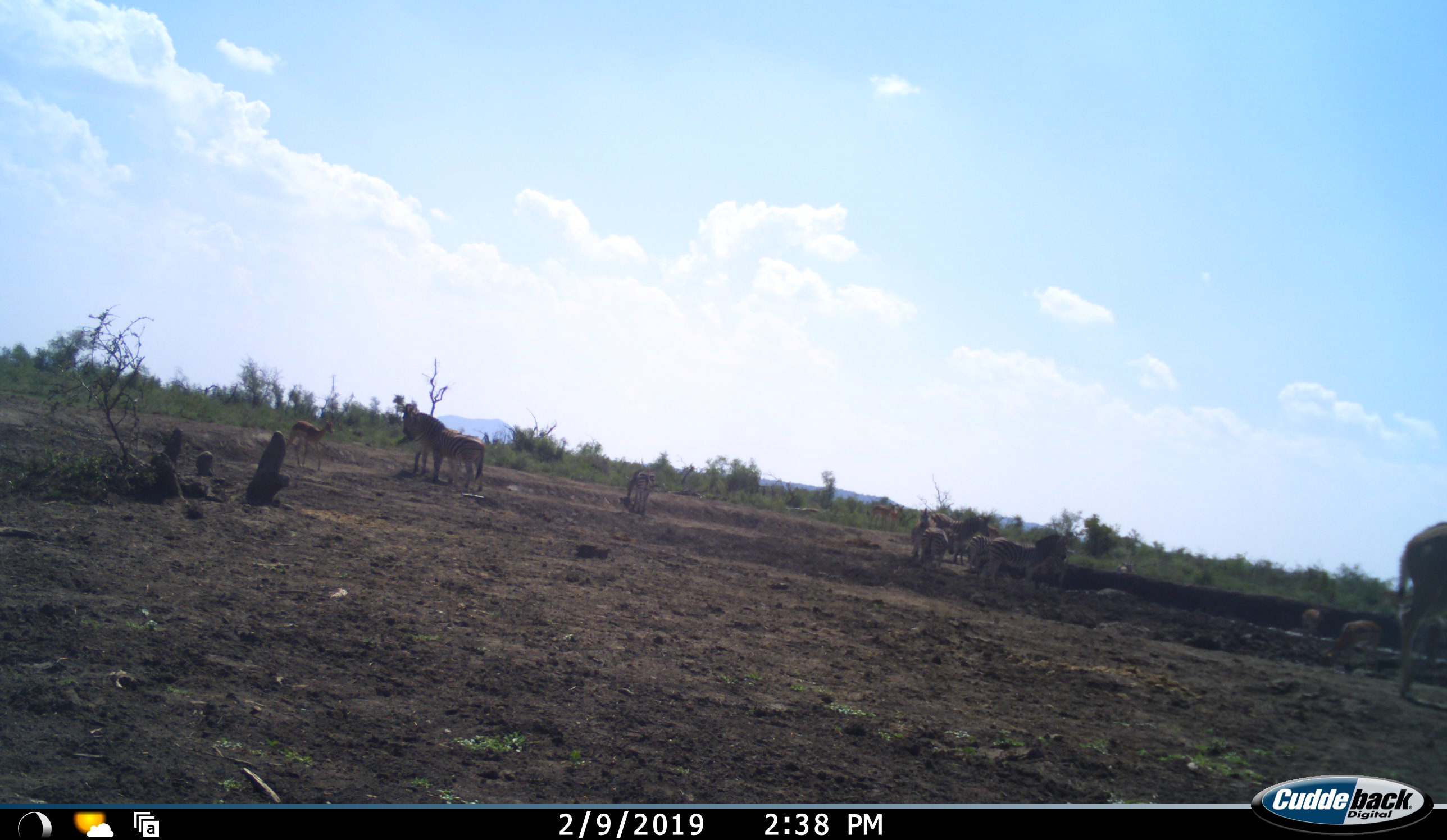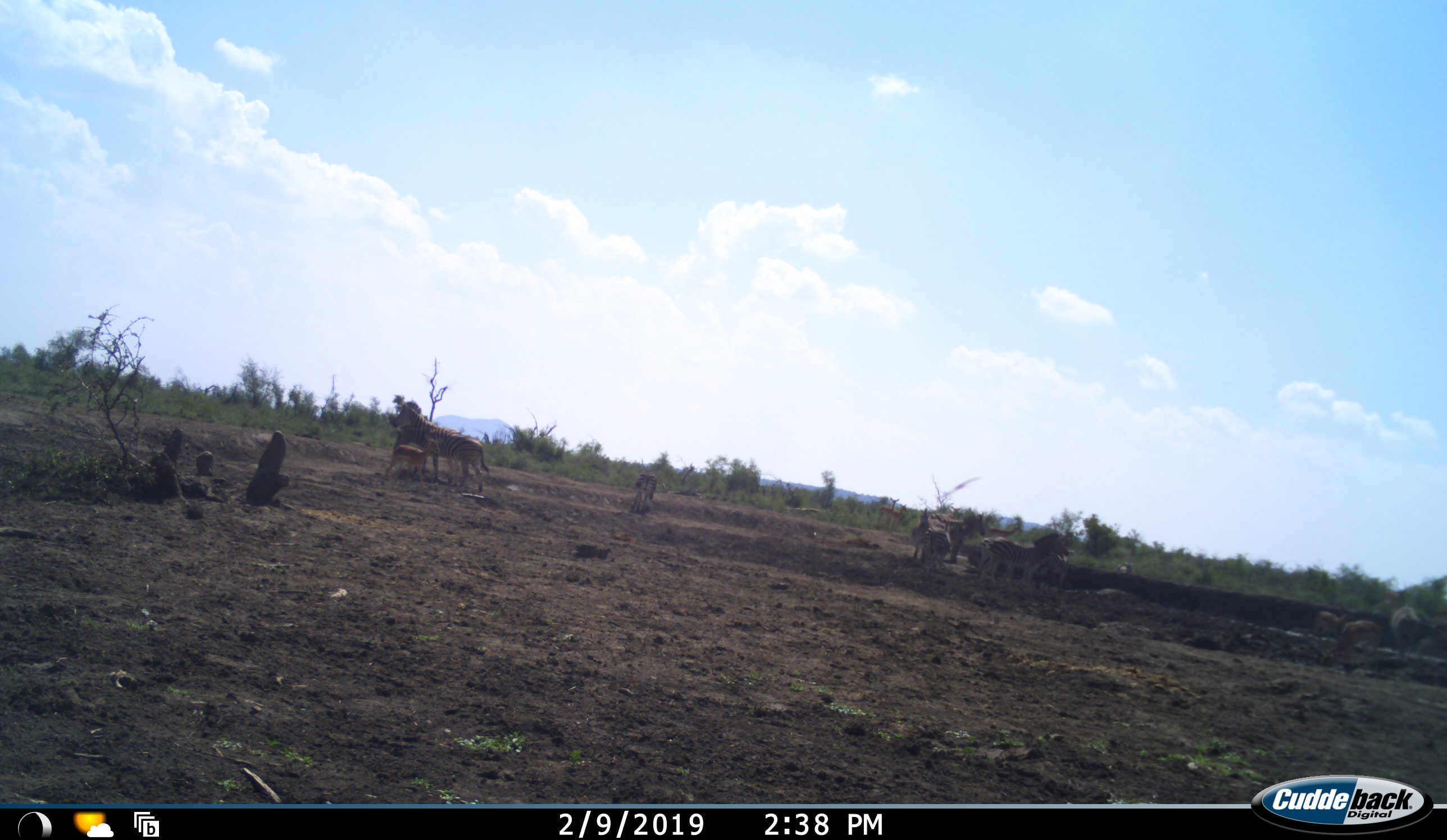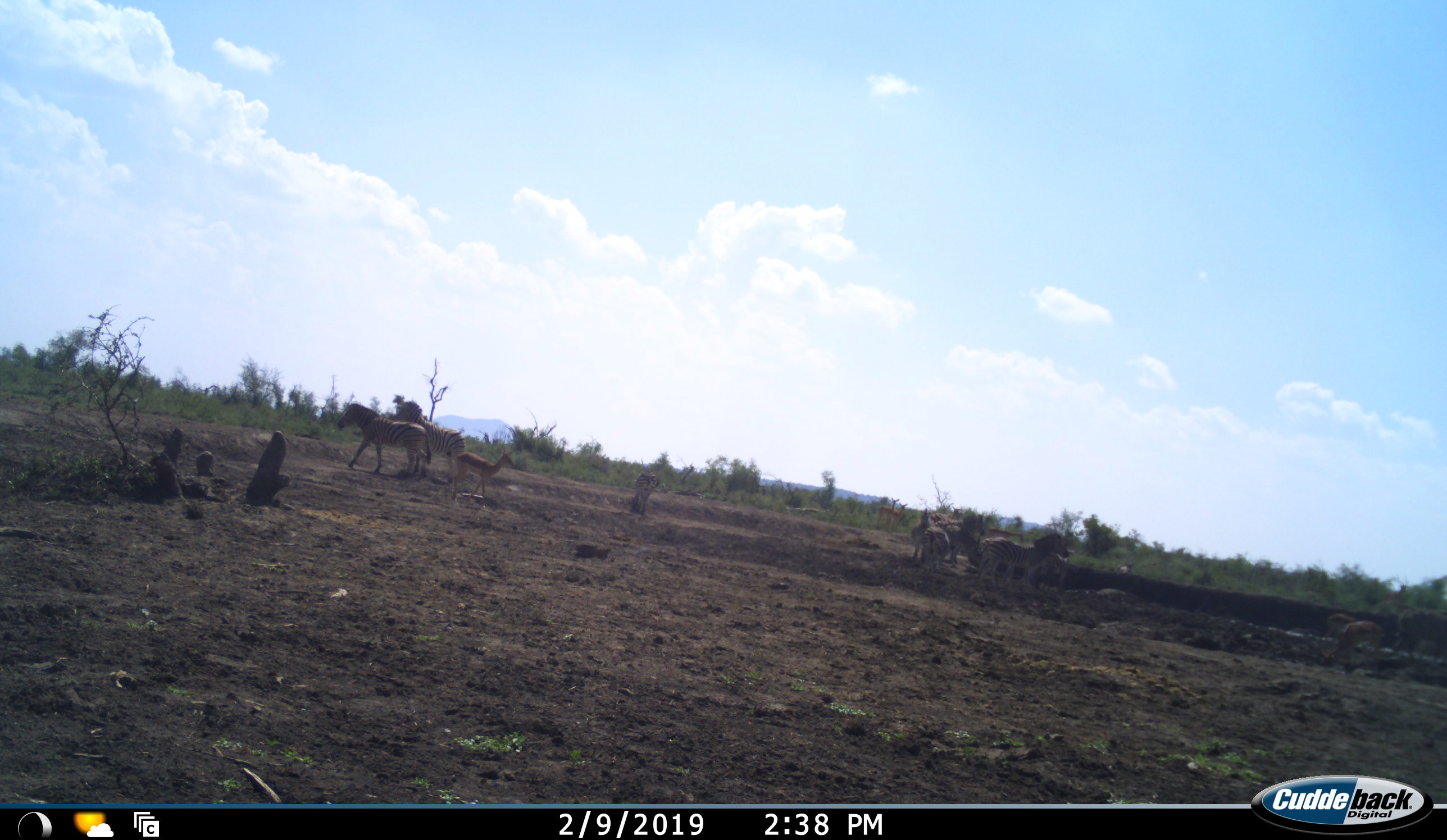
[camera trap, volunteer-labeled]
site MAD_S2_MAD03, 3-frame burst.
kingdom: Animalia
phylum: Chordata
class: Mammalia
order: Perissodactyla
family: Equidae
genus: Equus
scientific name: Equus quagga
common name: plains zebra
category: zebraplains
Zebraplains (plains zebra) (Equus quagga), count 7. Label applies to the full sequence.